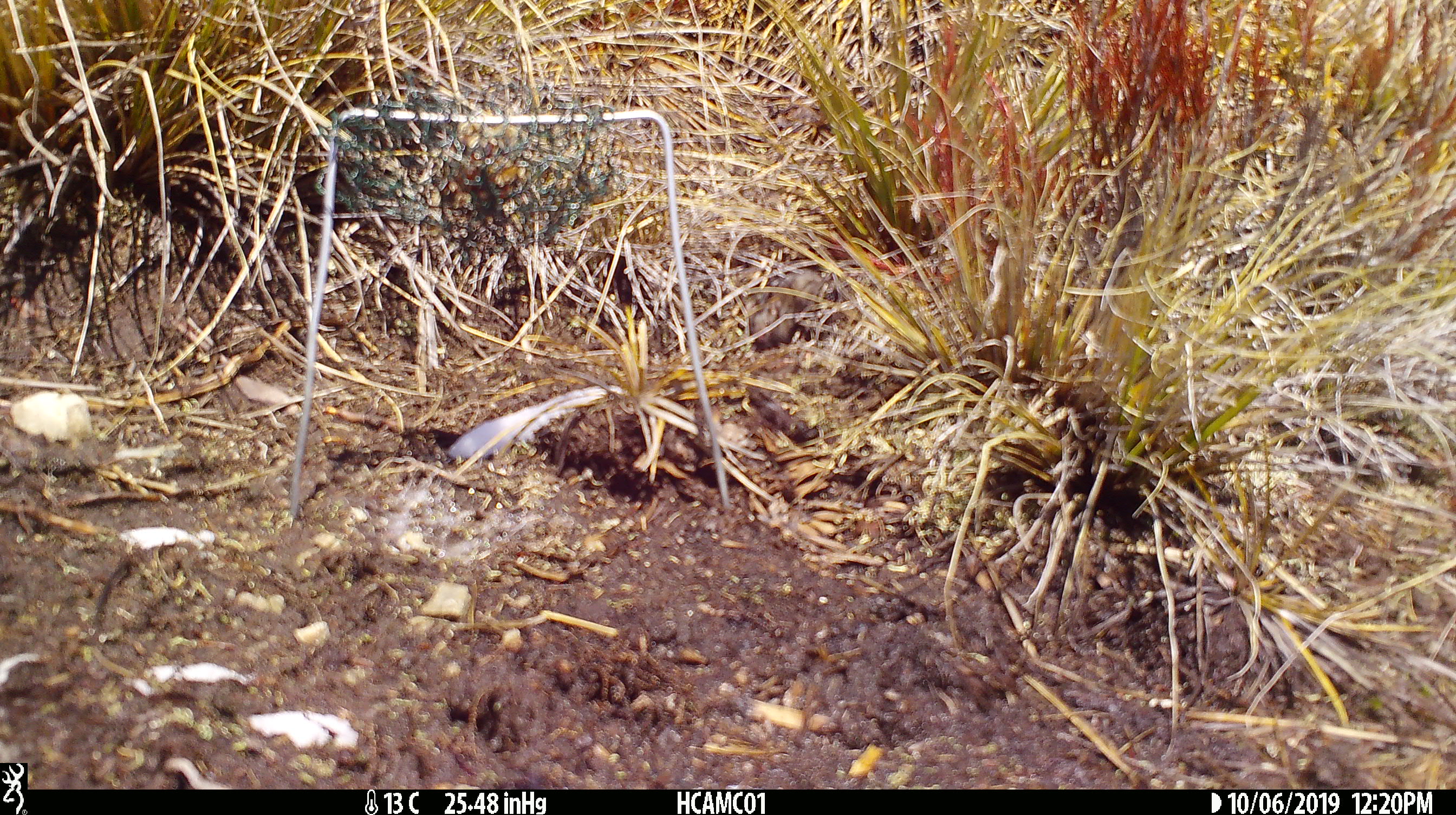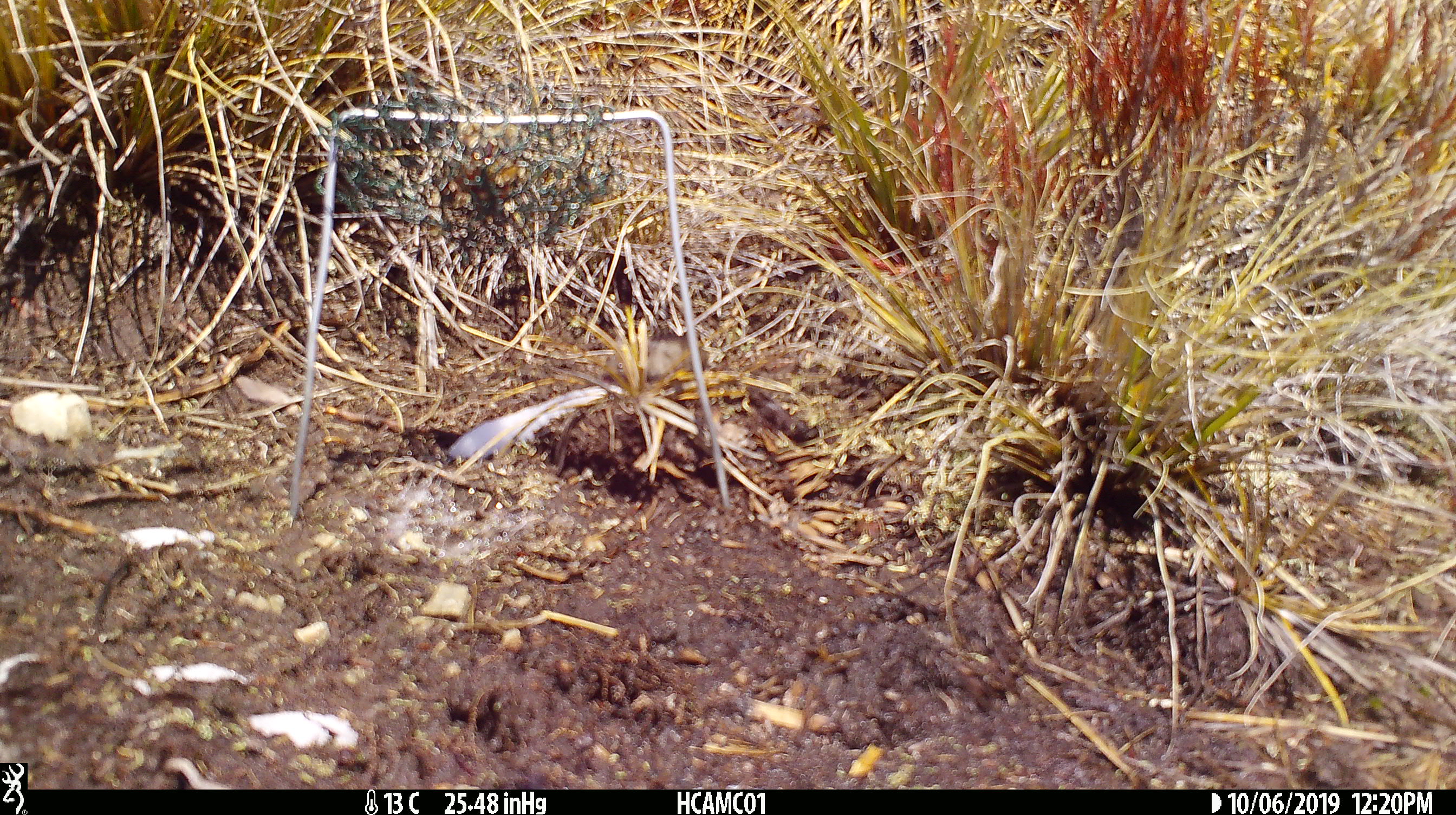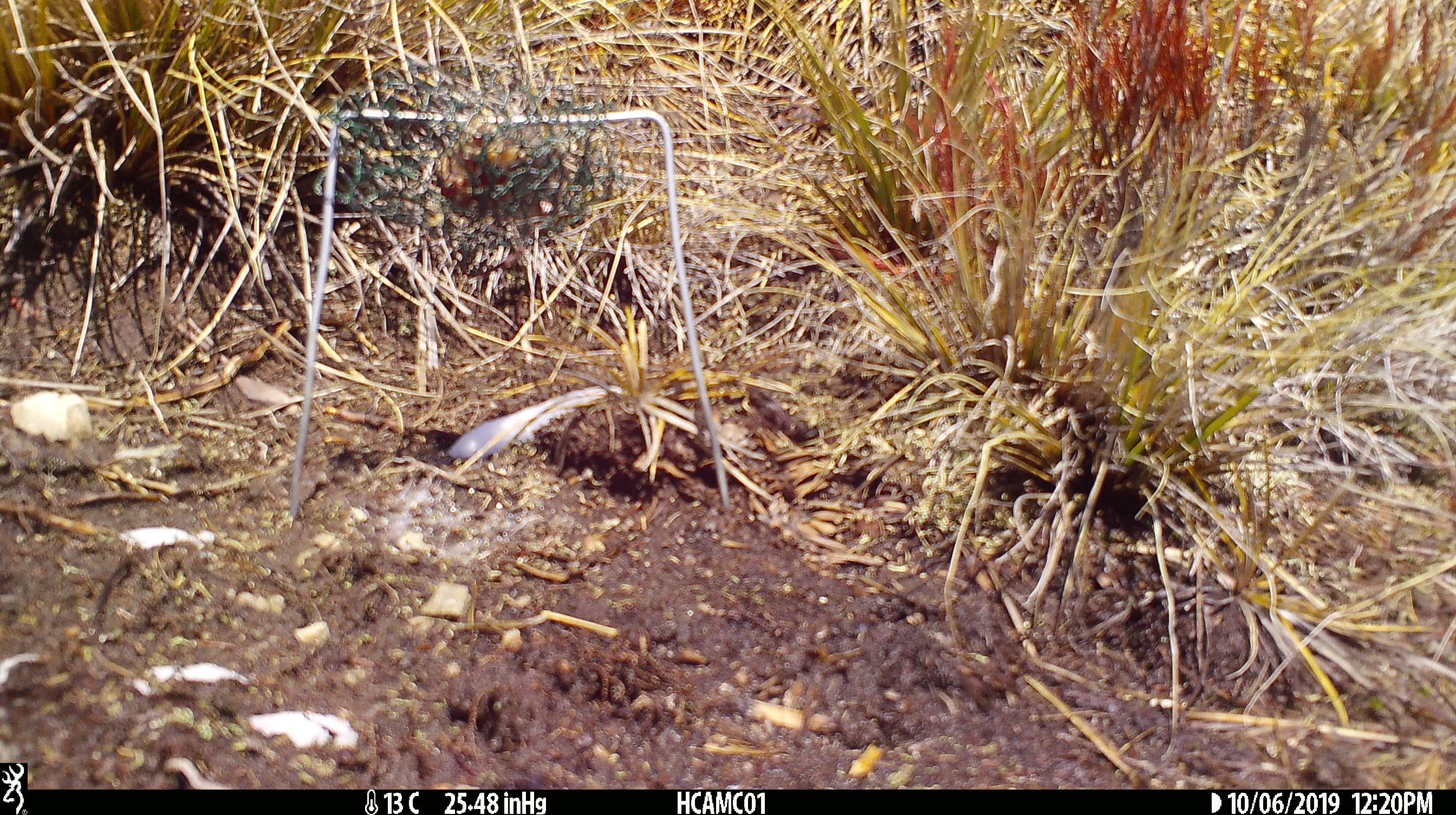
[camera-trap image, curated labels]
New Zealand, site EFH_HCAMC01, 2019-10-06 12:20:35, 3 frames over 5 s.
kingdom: Animalia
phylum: Chordata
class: Mammalia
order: Rodentia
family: Muridae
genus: Mus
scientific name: Mus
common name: mouse